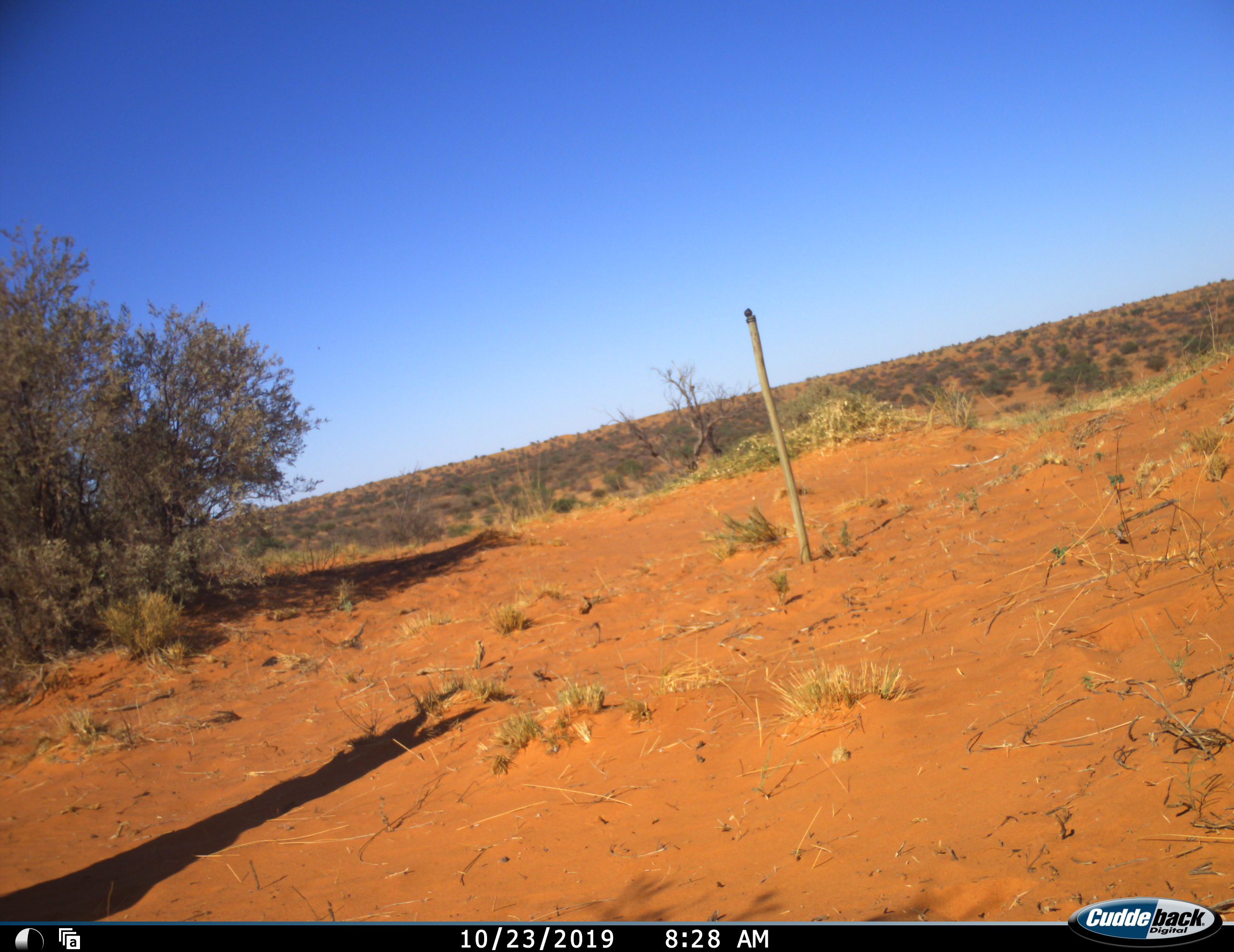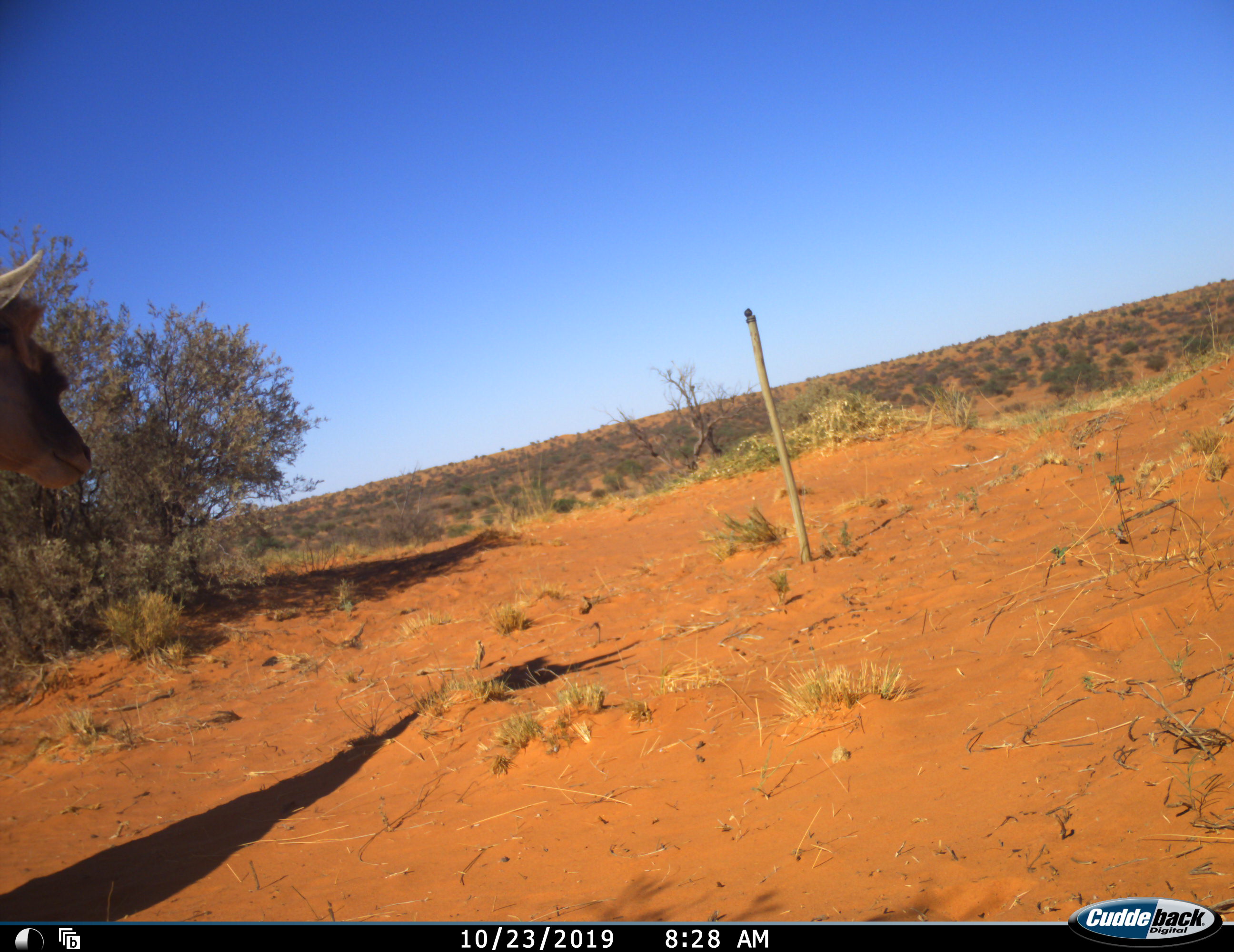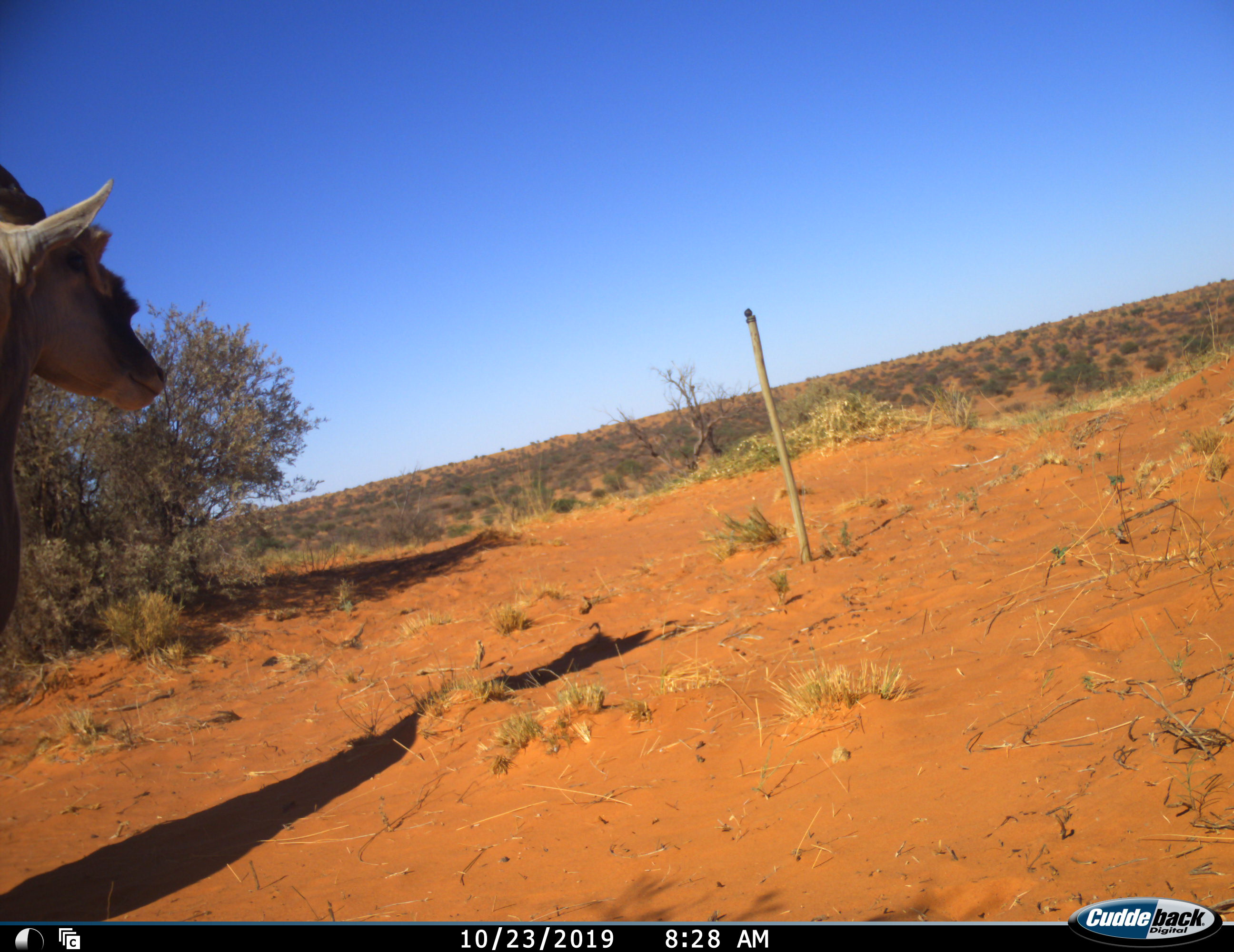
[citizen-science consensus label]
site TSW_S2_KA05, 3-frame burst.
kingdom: Animalia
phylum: Chordata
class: Mammalia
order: Artiodactyla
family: Bovidae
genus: Tragelaphus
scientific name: Tragelaphus oryx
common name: eland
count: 1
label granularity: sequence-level